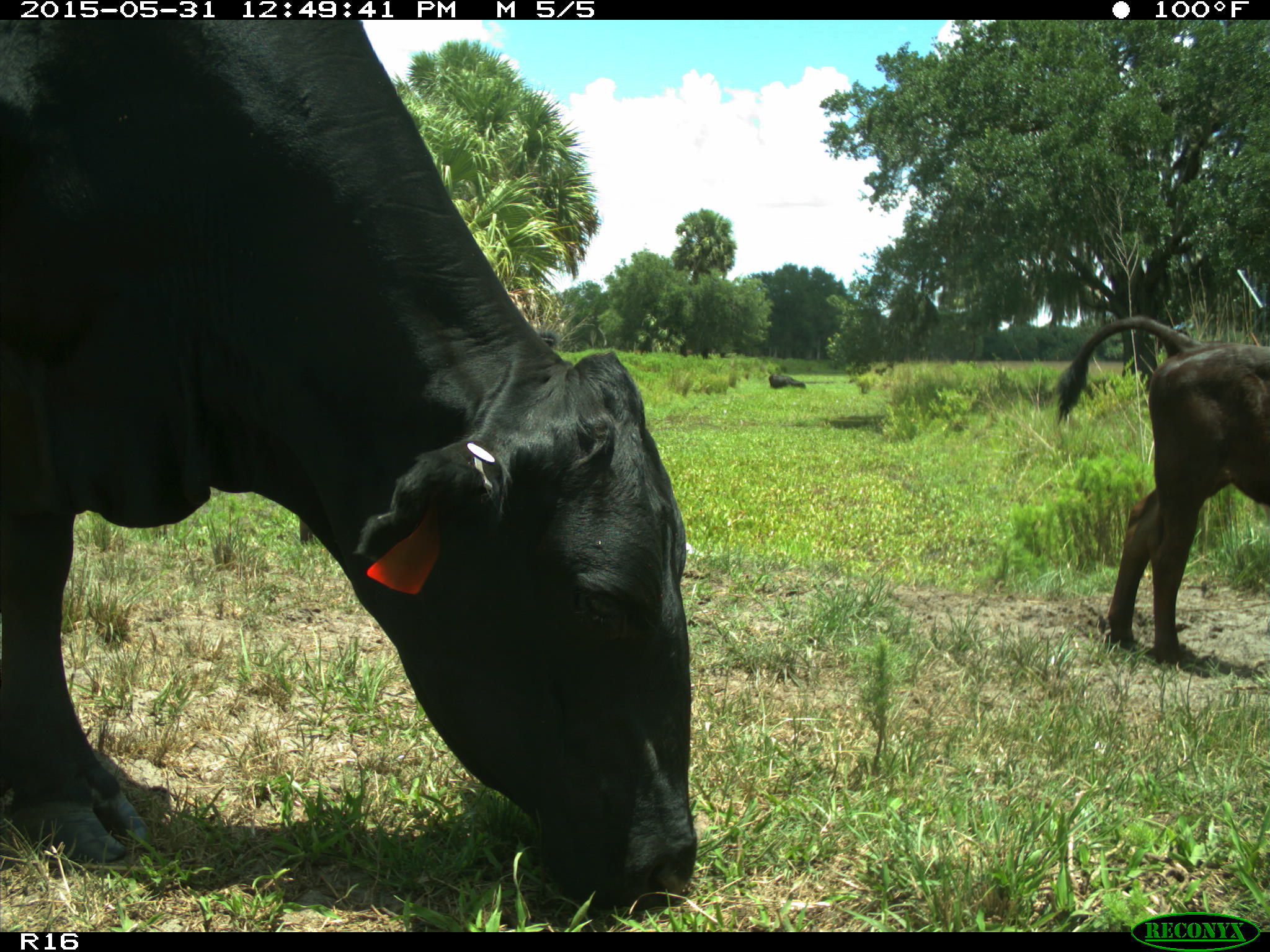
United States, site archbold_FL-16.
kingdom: Animalia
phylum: Chordata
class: Mammalia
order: Artiodactyla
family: Bovidae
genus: Bos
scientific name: Bos taurus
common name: domestic cow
Bos taurus (domestic cow).